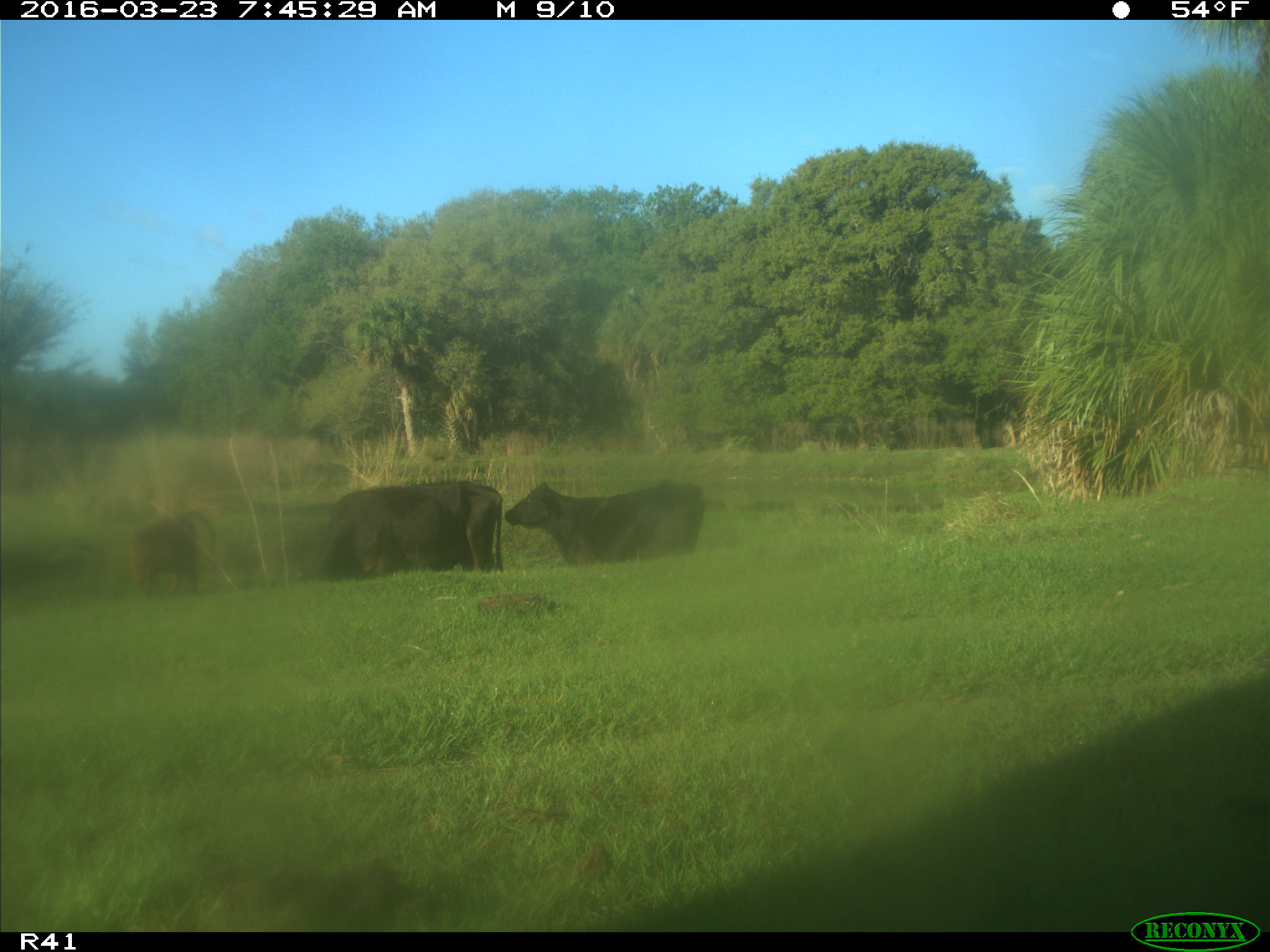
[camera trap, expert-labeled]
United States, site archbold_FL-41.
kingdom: Animalia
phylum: Chordata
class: Mammalia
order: Artiodactyla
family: Bovidae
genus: Bos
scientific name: Bos taurus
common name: domestic cow